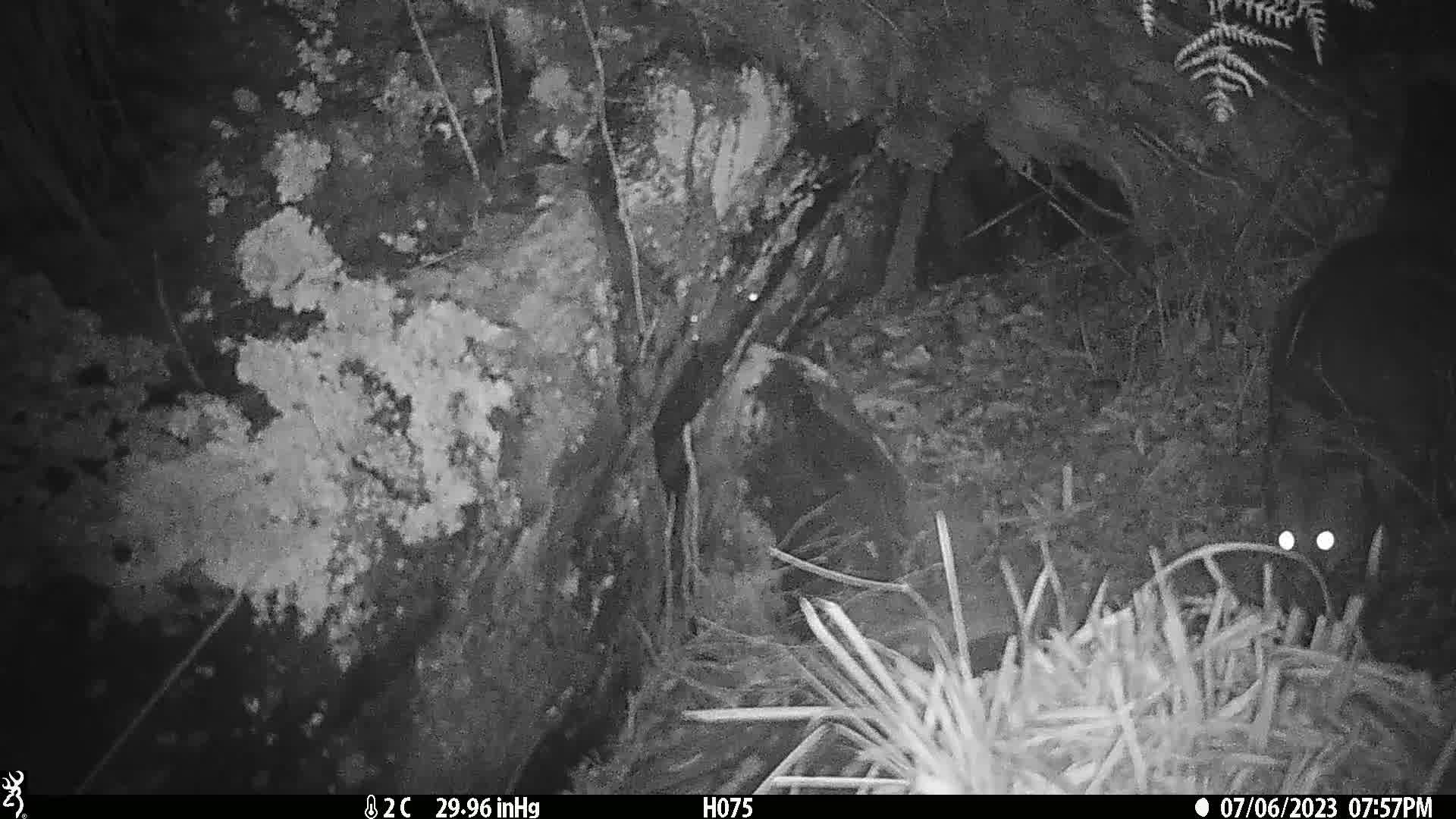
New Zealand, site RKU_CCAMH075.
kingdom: Animalia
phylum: Chordata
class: Mammalia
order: Diprotodontia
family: Phalangeridae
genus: Trichosurus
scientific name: Trichosurus vulpecula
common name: common brushtail possum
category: possum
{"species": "possum (common brushtail possum) (Trichosurus vulpecula)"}